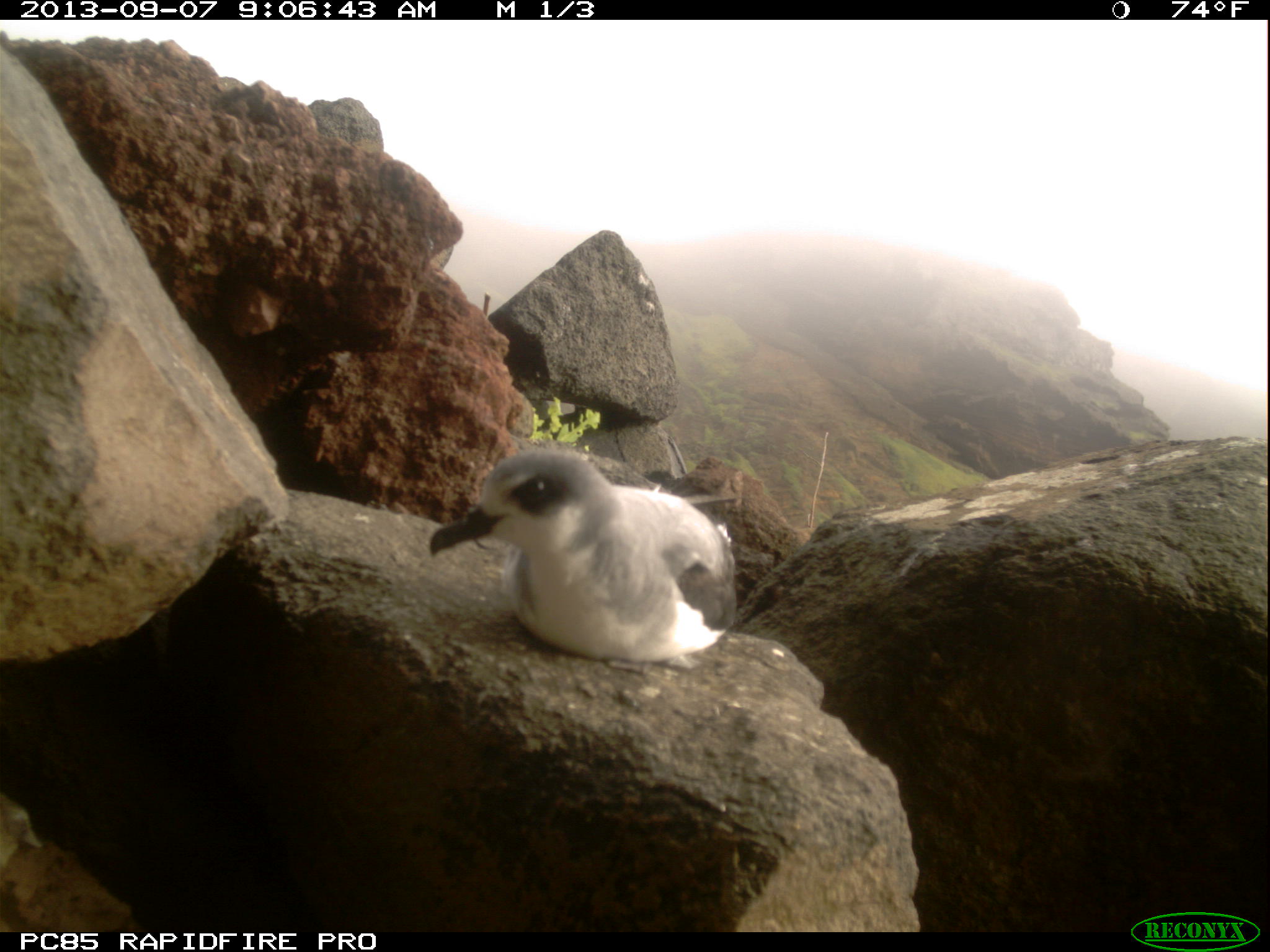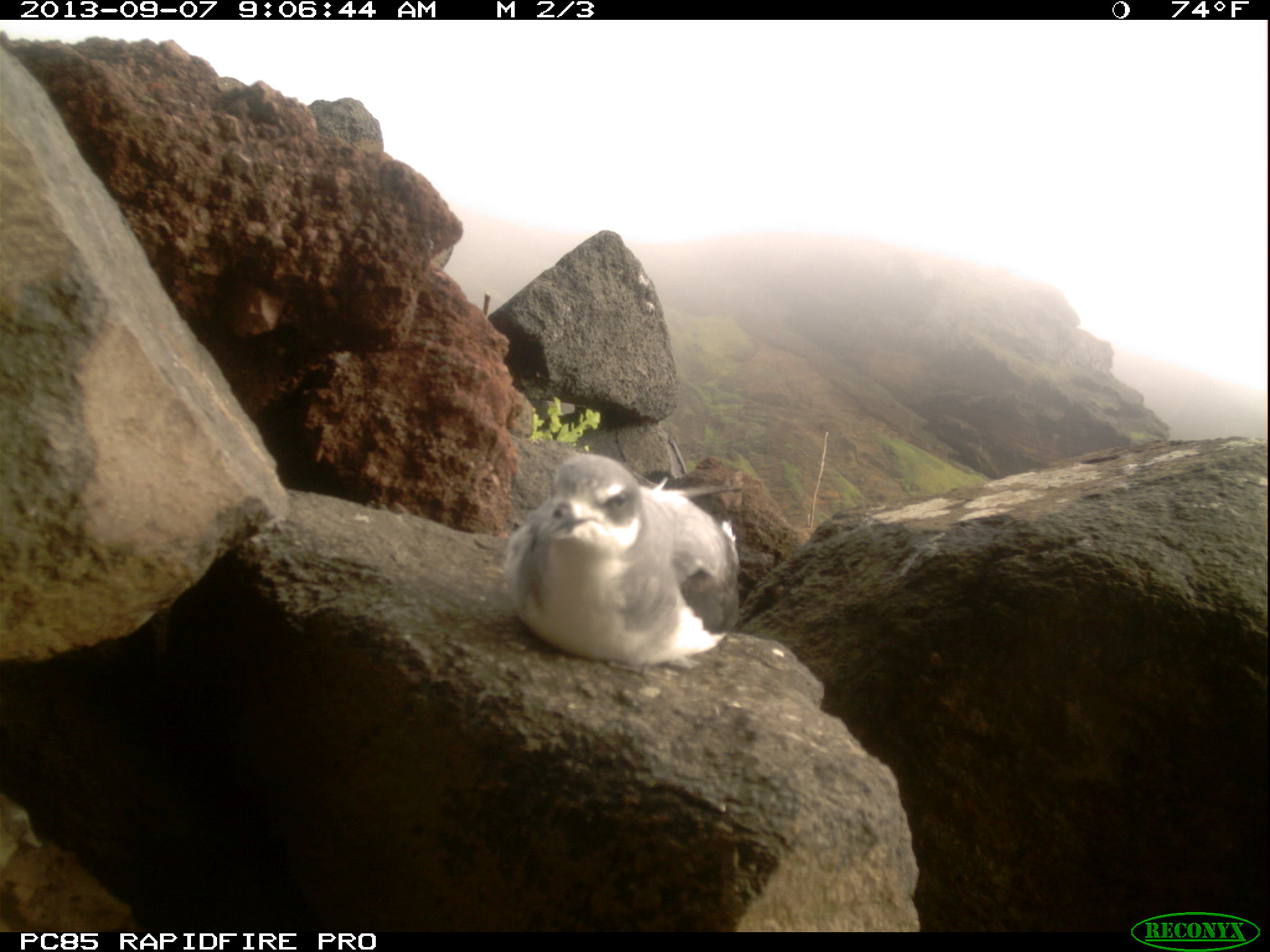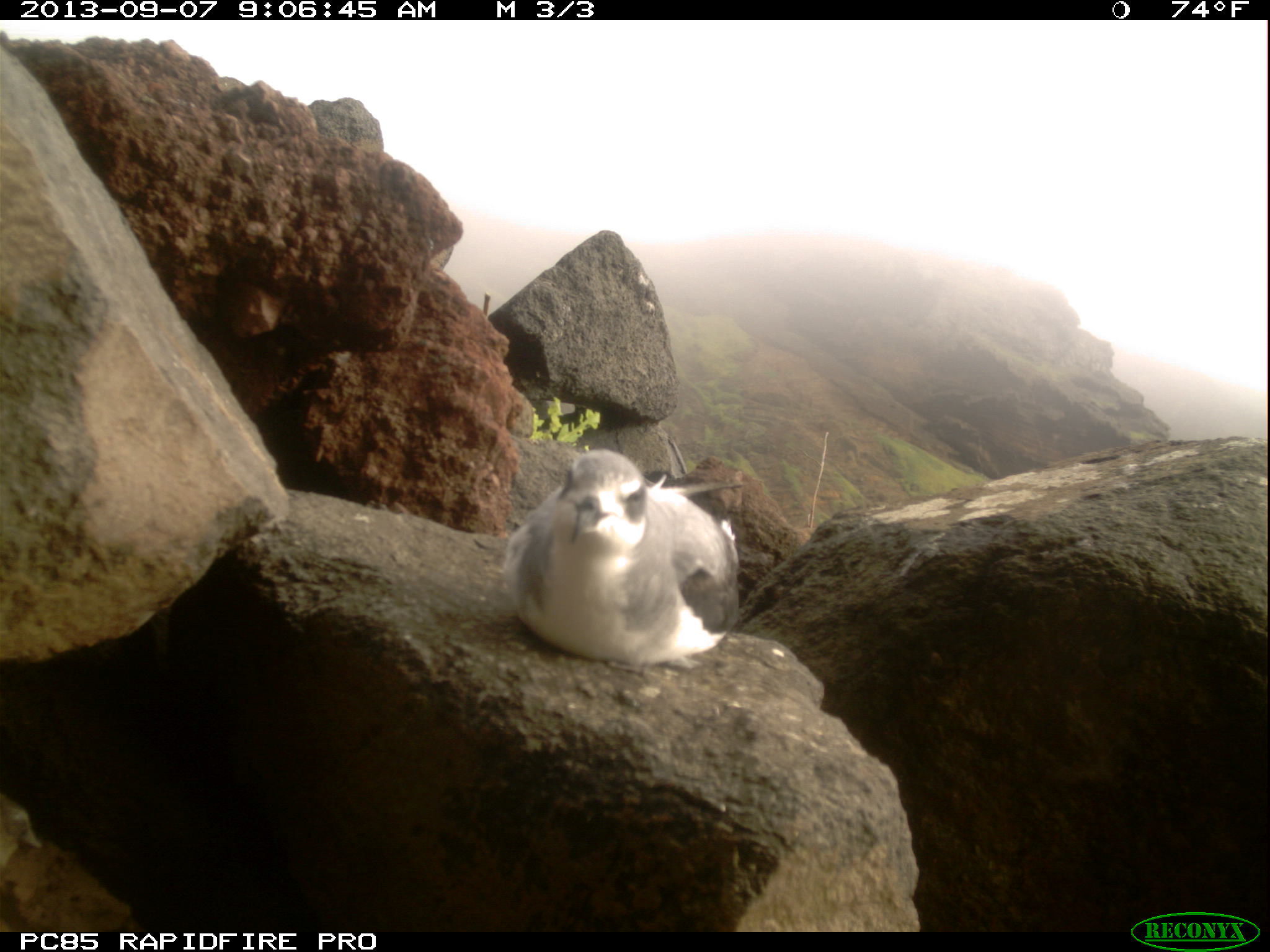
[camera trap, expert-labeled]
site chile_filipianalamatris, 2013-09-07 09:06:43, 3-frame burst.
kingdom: Animalia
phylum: Chordata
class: Aves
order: Procellariiformes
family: Procellariidae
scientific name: Procellariidae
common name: petrel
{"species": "petrel (Procellariidae)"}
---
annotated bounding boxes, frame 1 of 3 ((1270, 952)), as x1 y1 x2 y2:
petrel: 420 445 736 665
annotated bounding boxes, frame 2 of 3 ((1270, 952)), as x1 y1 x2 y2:
petrel: 497 445 740 666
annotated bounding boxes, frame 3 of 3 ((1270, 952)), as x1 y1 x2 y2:
petrel: 496 444 740 667